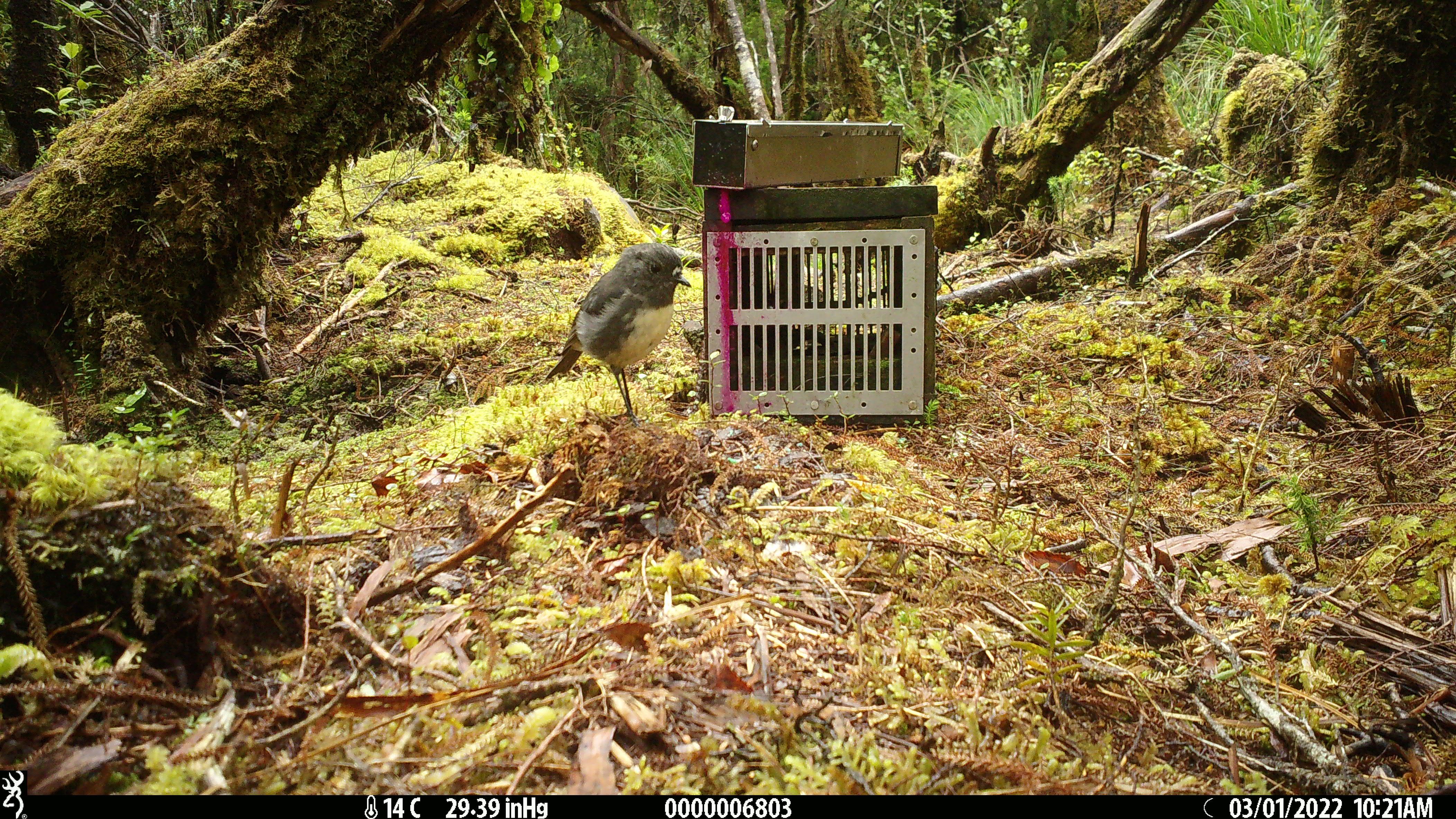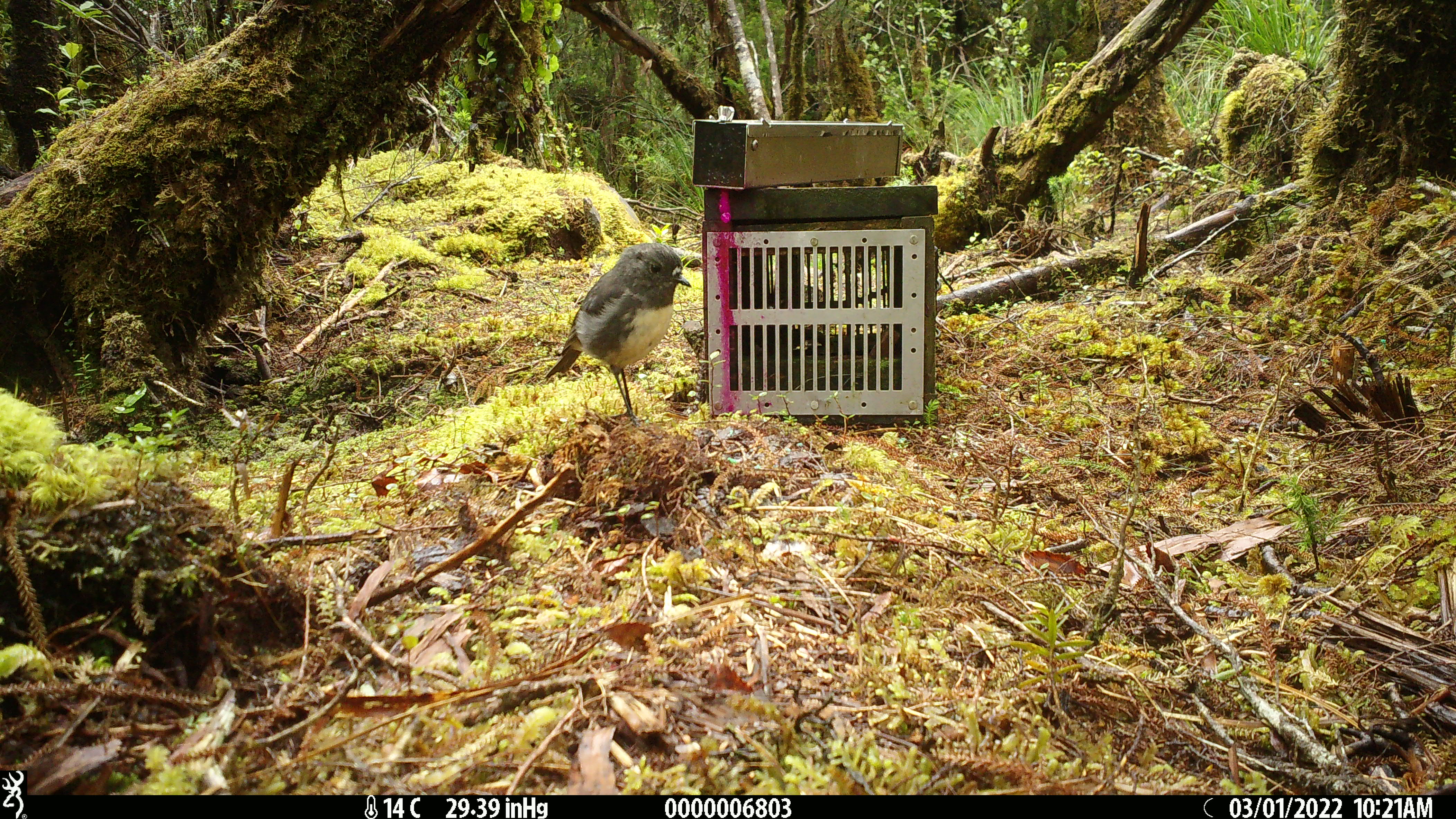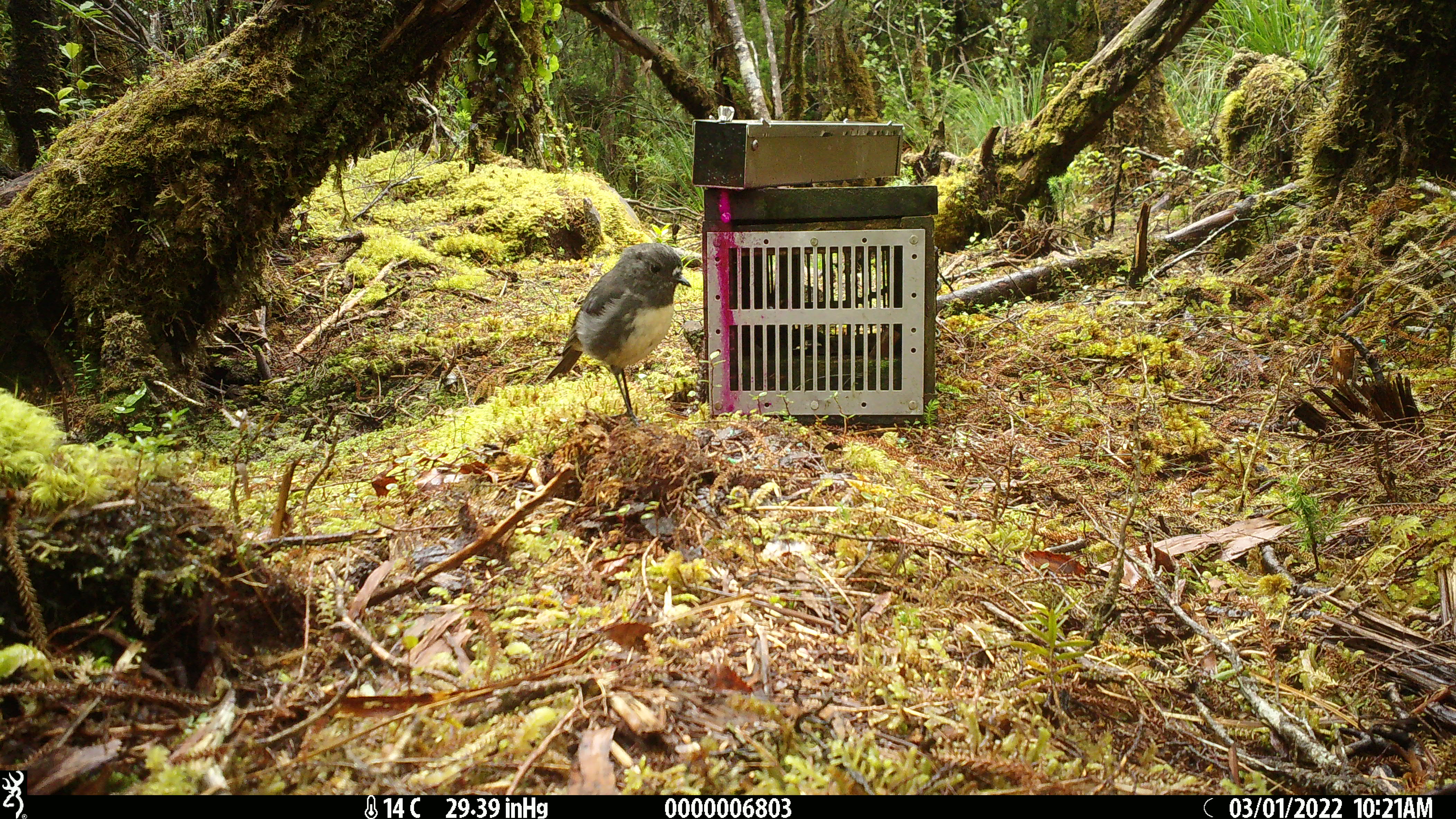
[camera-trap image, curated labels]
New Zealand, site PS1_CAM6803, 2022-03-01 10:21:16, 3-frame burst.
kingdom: Animalia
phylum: Chordata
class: Aves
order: Passeriformes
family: Petroicidae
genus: Petroica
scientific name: Petroica australis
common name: new zealand robin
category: robin